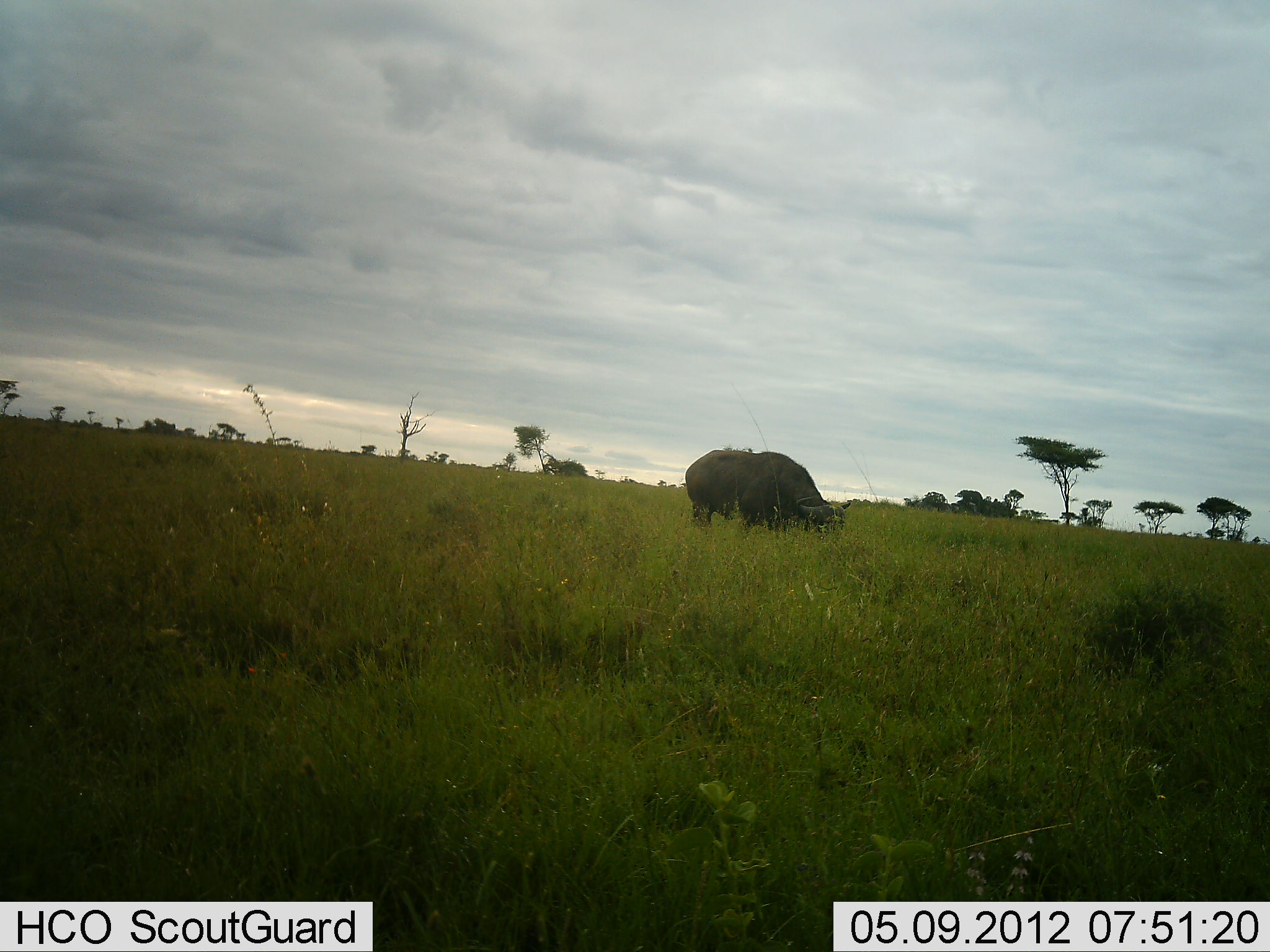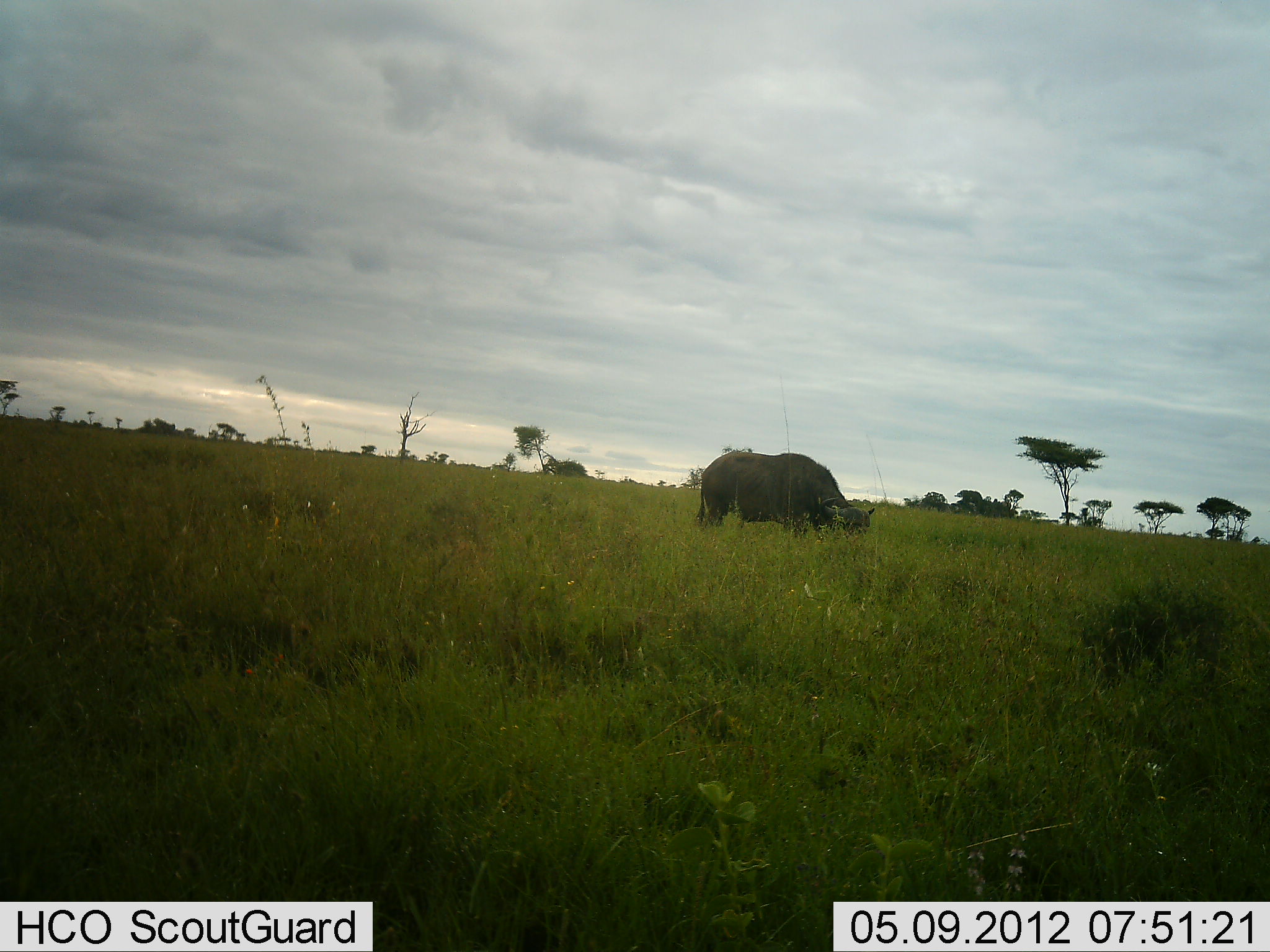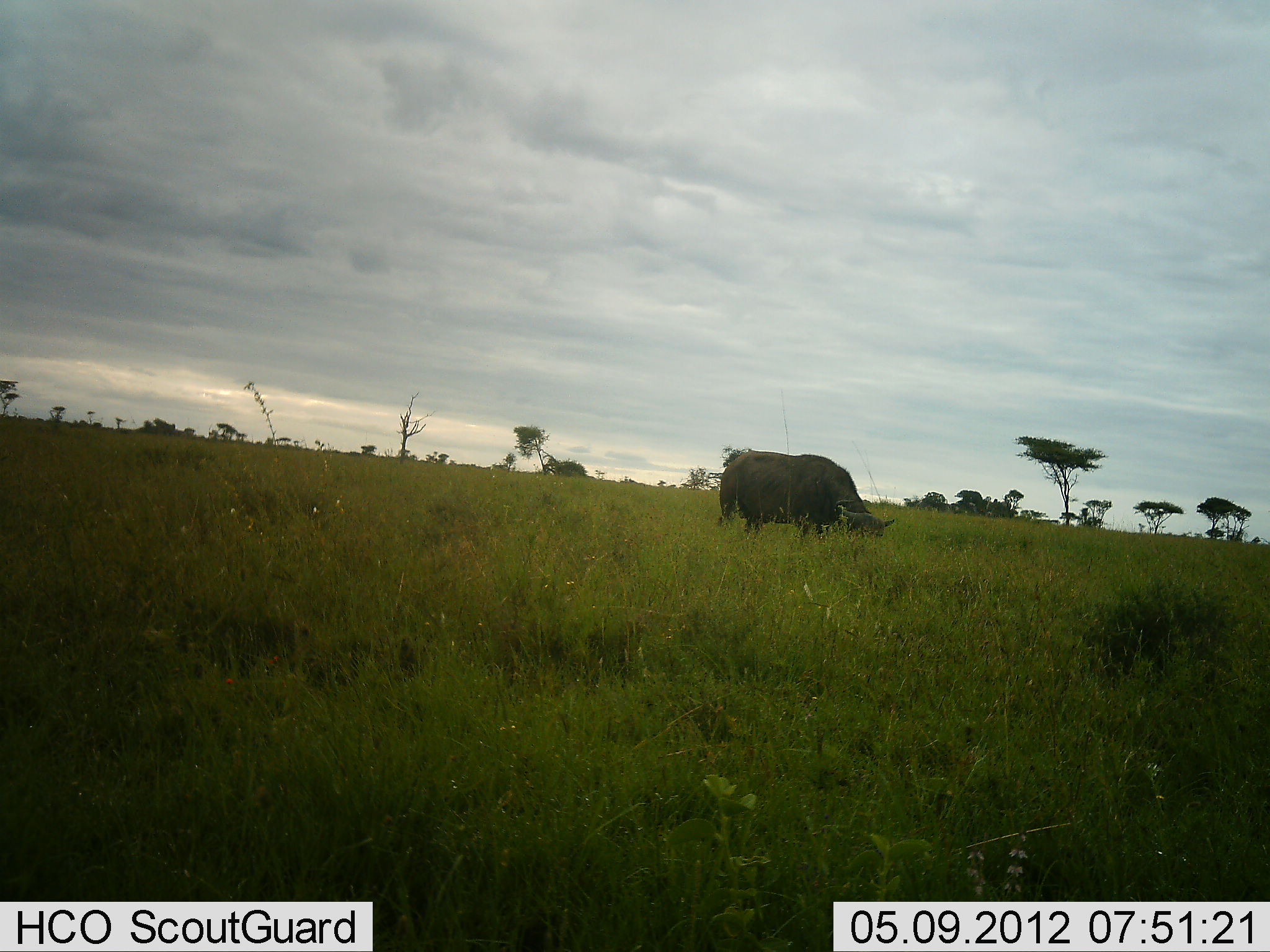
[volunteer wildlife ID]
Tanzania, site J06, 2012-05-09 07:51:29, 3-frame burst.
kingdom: Animalia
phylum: Chordata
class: Mammalia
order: Artiodactyla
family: Bovidae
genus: Syncerus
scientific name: Syncerus caffer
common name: cape buffalo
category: buffalo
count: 1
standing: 21%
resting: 0%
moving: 14%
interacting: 0%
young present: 0%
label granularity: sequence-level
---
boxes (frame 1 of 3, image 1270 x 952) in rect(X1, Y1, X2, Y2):
animal: rect(685, 449, 852, 538)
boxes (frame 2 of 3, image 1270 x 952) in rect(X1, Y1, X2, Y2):
animal: rect(695, 450, 875, 541)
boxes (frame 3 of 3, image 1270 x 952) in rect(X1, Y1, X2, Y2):
animal: rect(718, 450, 895, 545)